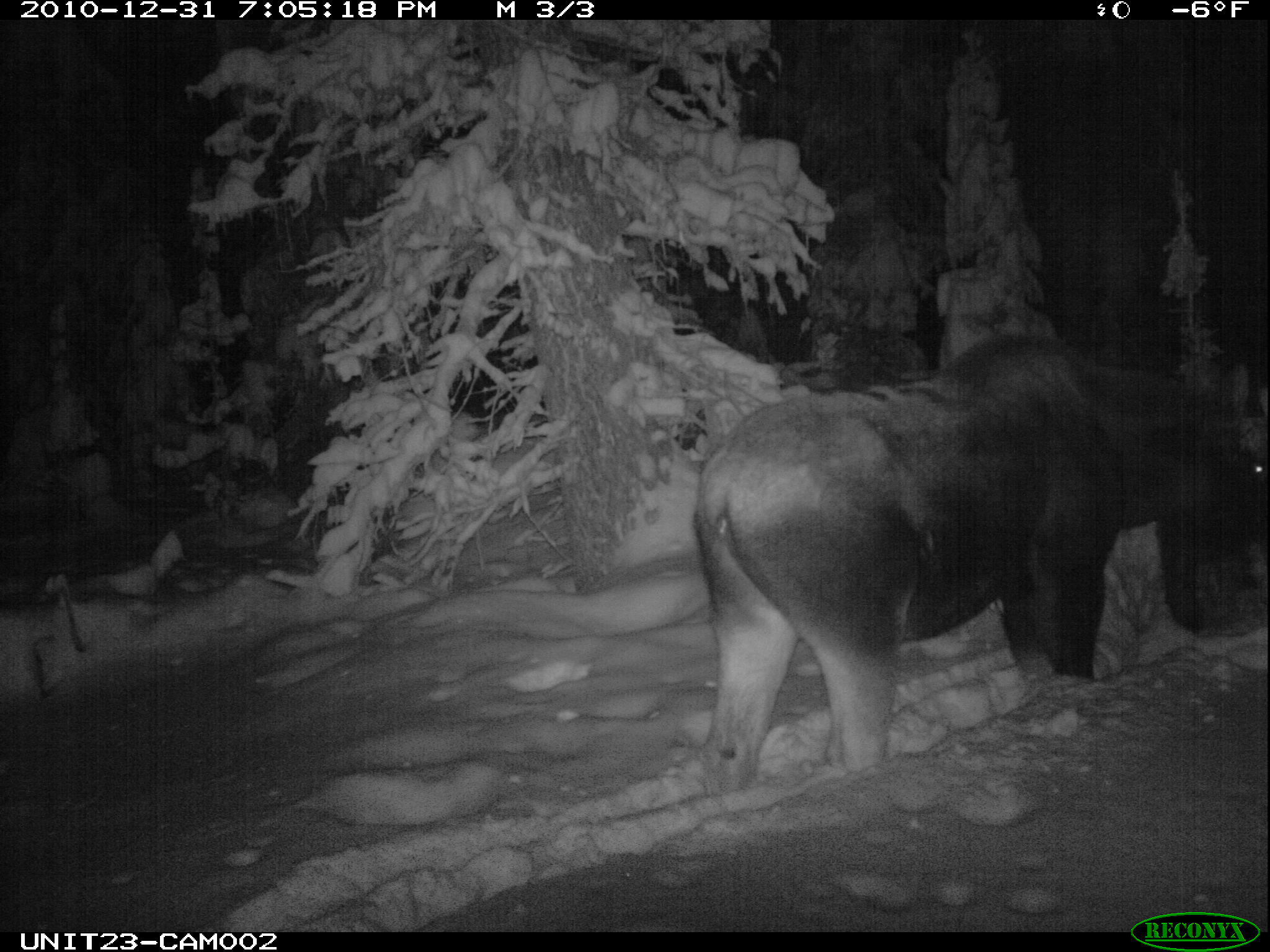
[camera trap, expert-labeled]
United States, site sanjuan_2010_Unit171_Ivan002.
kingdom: Animalia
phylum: Chordata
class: Mammalia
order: Artiodactyla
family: Cervidae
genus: Alces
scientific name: Alces alces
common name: moose